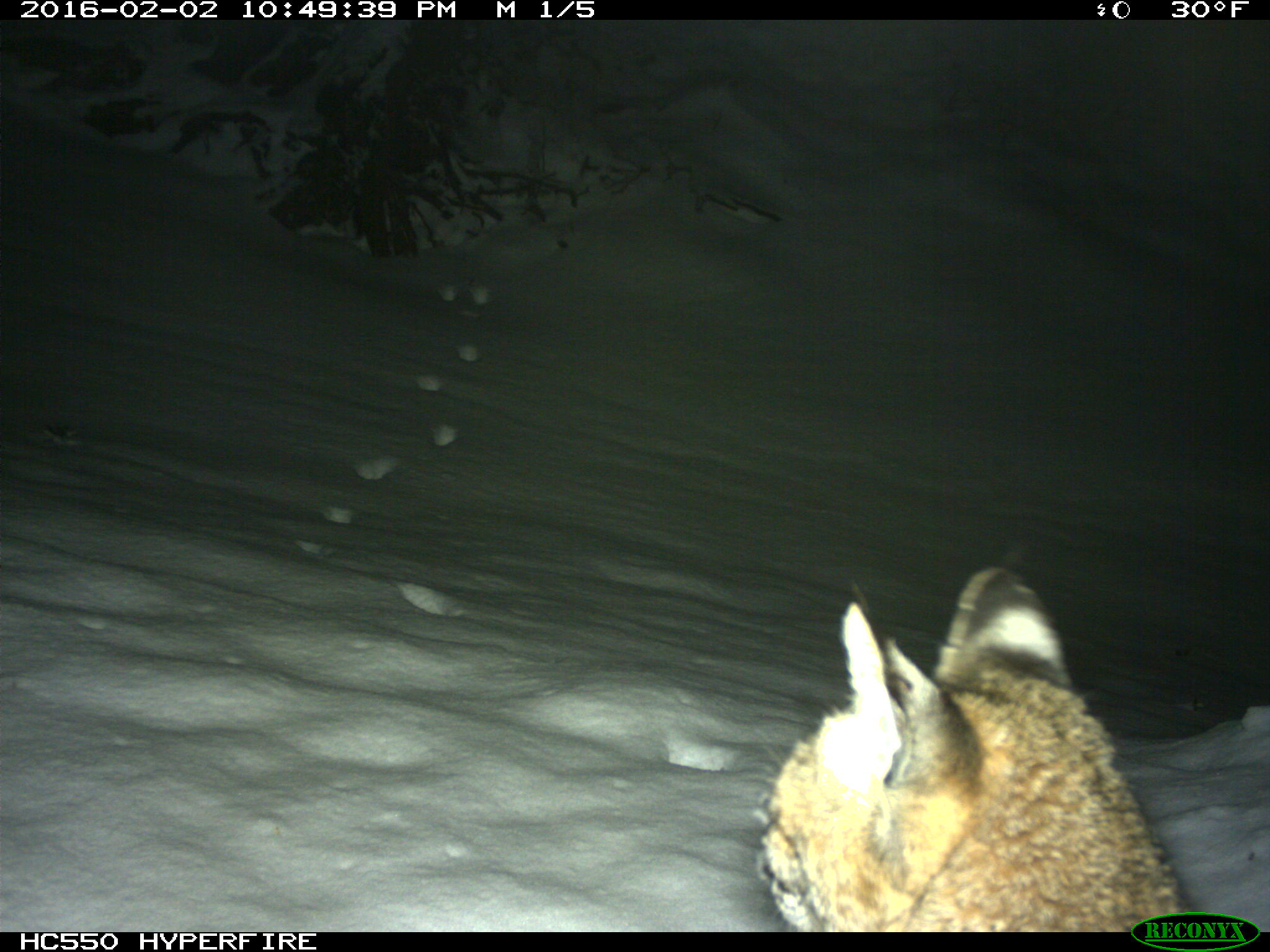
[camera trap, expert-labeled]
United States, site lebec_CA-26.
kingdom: Animalia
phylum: Chordata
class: Mammalia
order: Carnivora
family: Felidae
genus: Lynx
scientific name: Lynx rufus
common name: bobcat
Lynx rufus (bobcat).